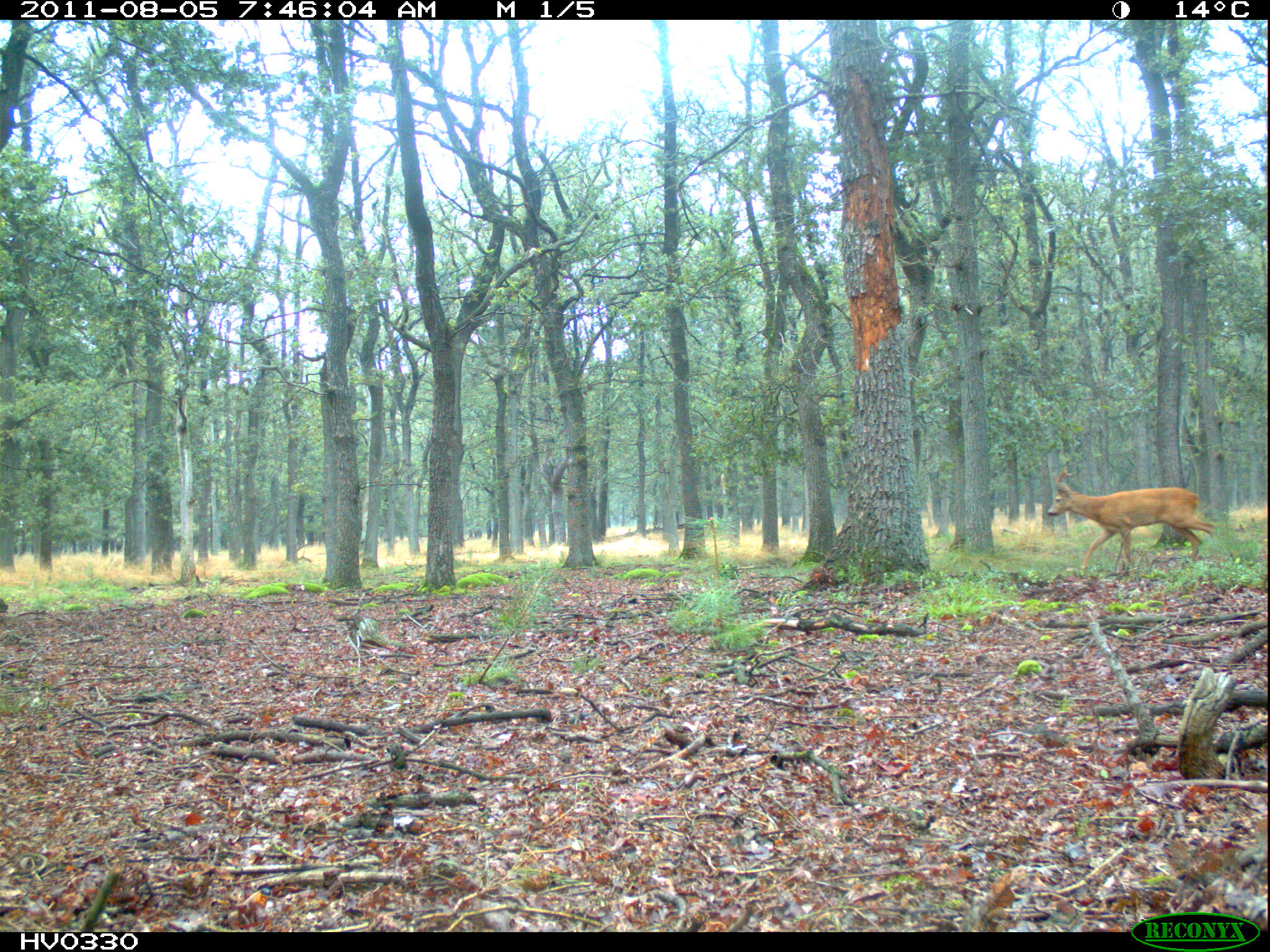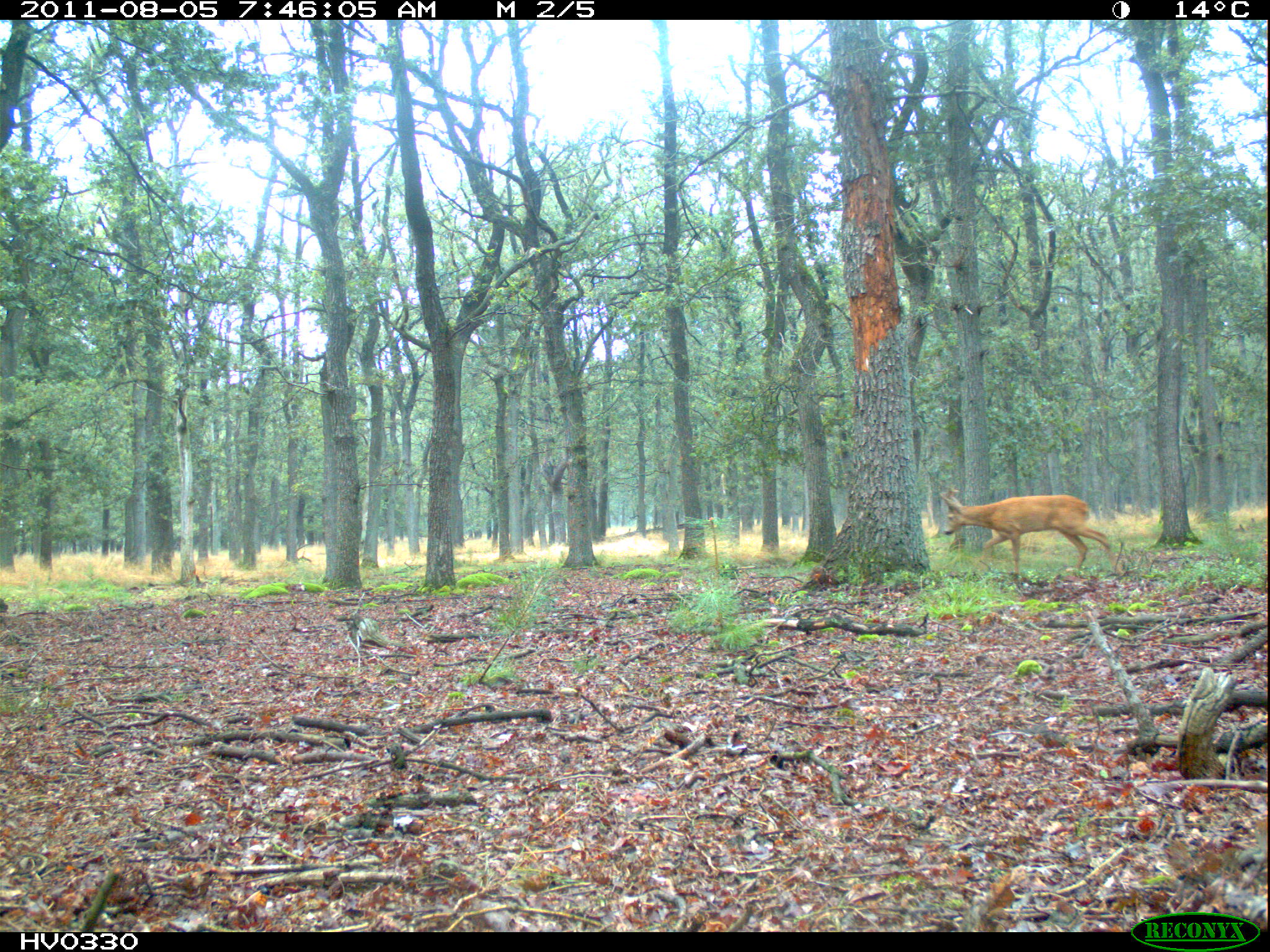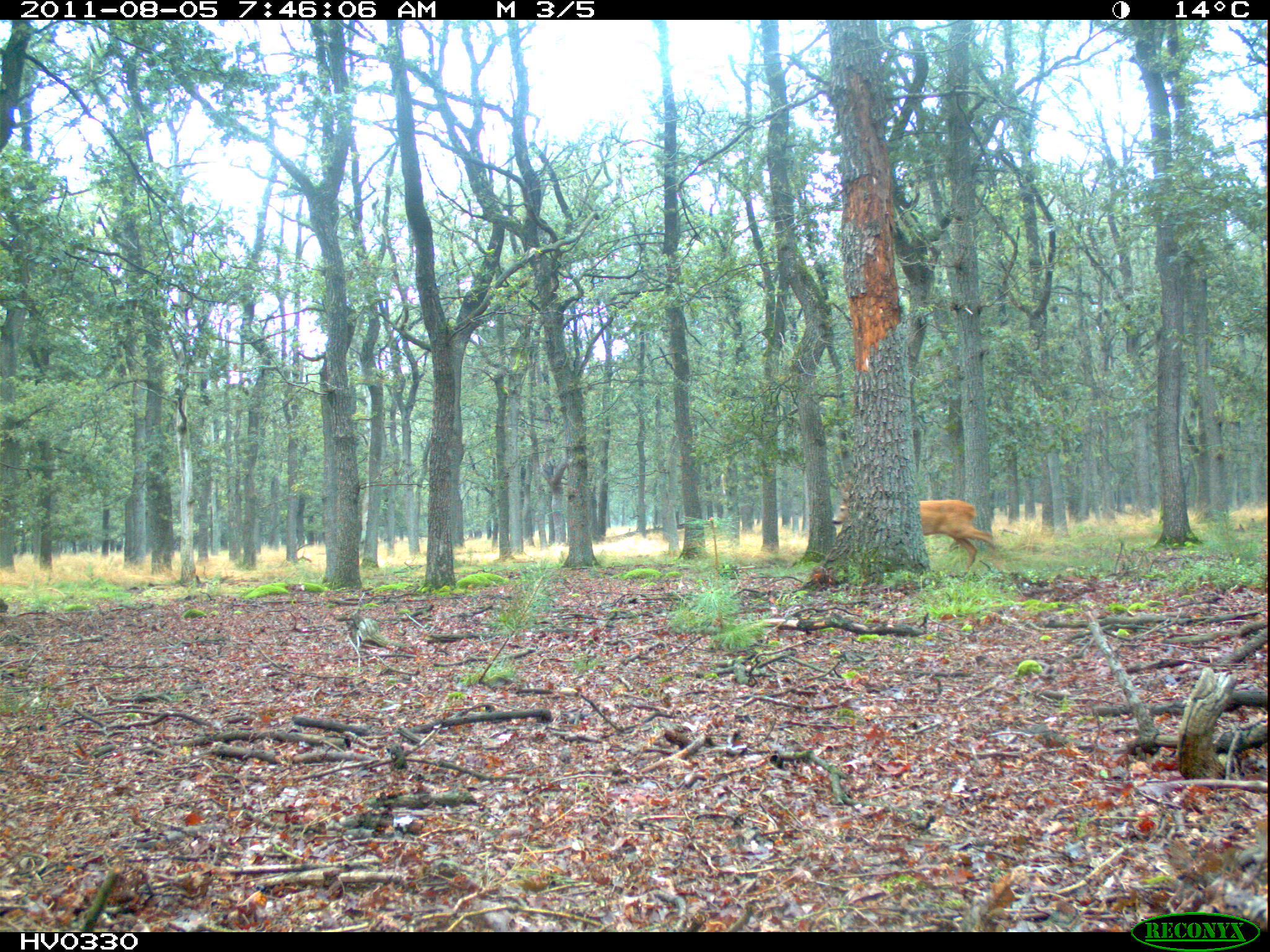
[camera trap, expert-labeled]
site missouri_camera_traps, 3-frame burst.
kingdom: Animalia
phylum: Chordata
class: Mammalia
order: Artiodactyla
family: Cervidae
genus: Capreolus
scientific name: Capreolus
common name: roe deer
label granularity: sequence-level